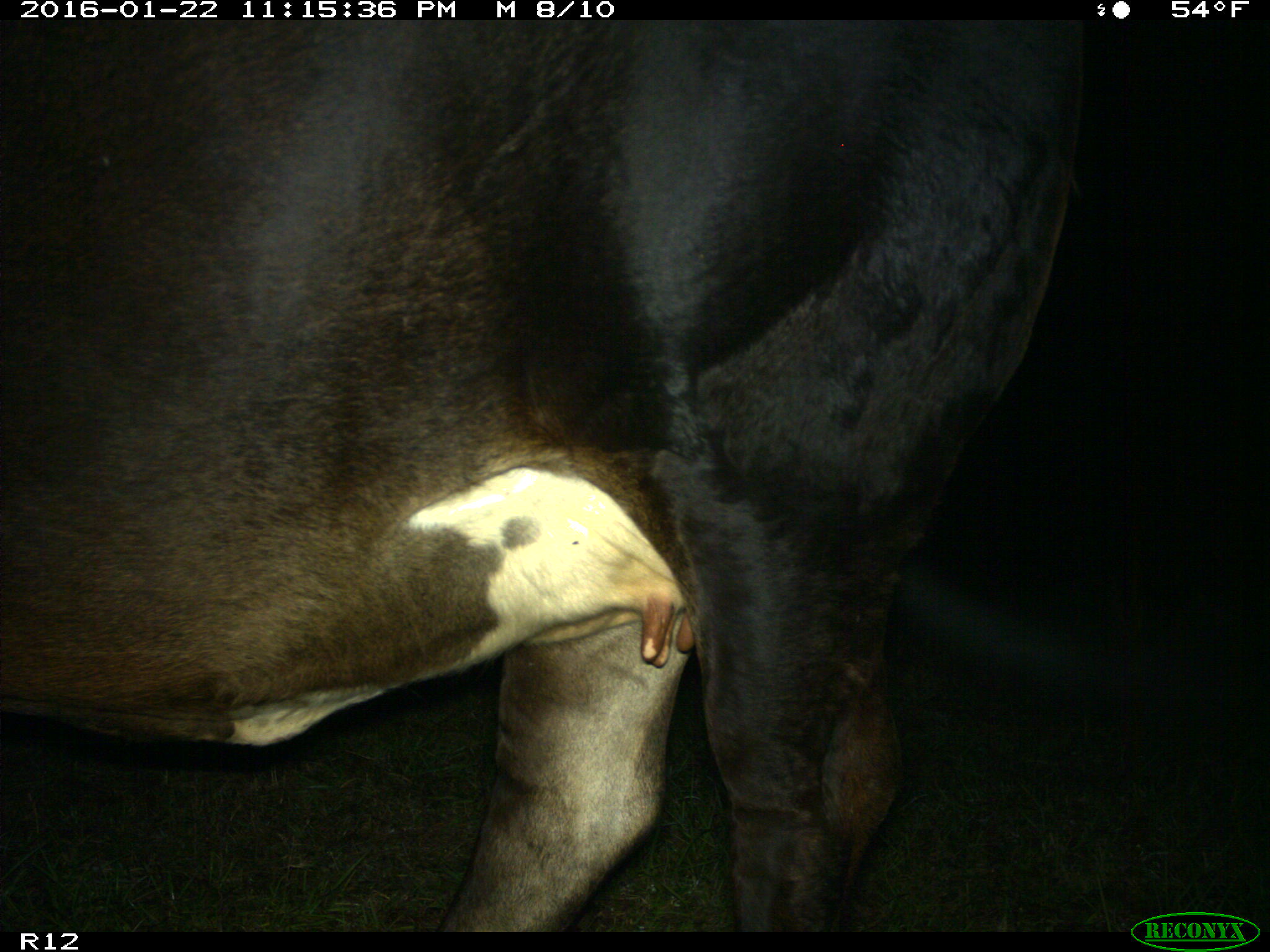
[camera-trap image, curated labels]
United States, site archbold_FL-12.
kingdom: Animalia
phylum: Chordata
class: Mammalia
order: Artiodactyla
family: Bovidae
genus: Bos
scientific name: Bos taurus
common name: domestic cow